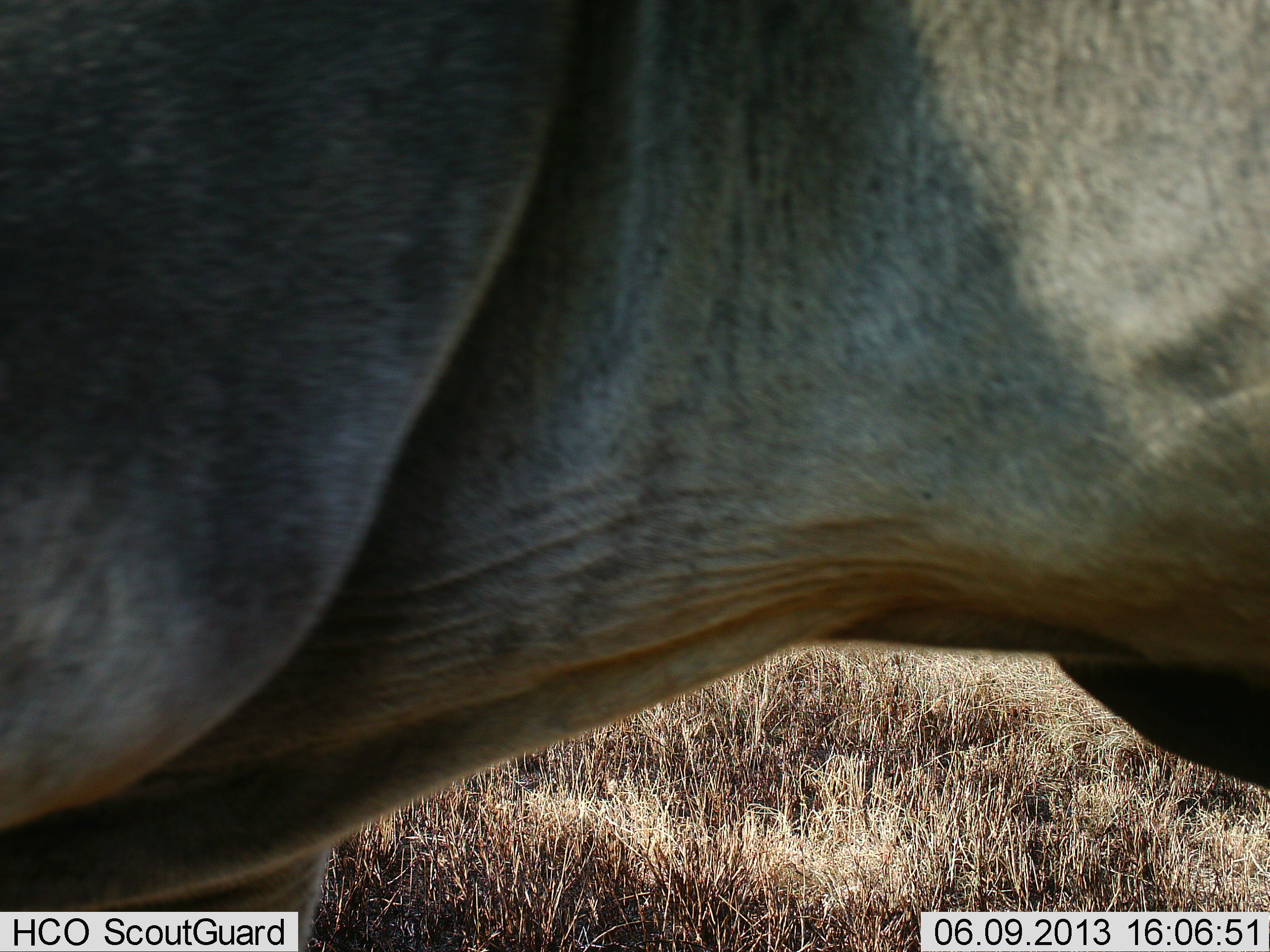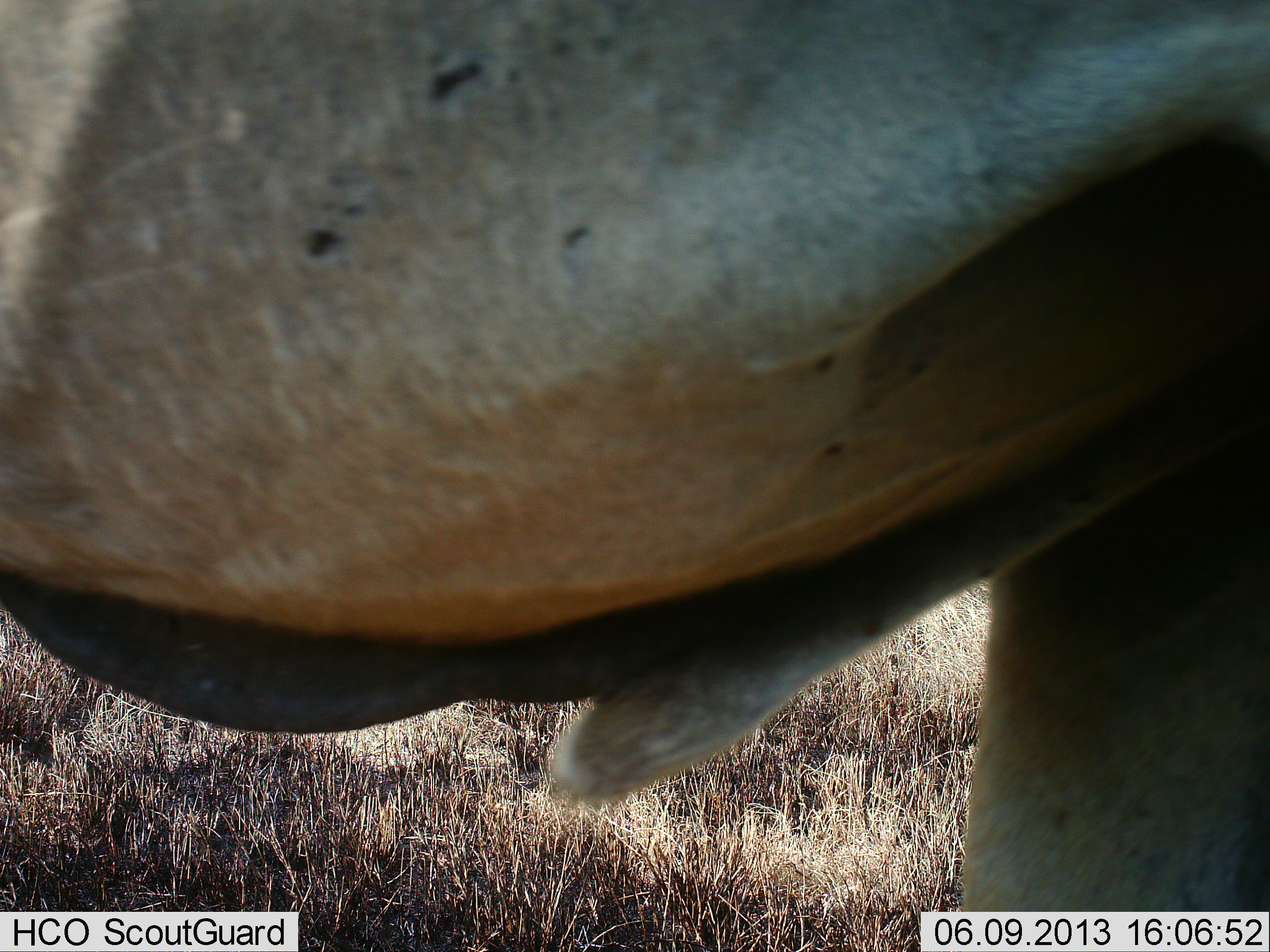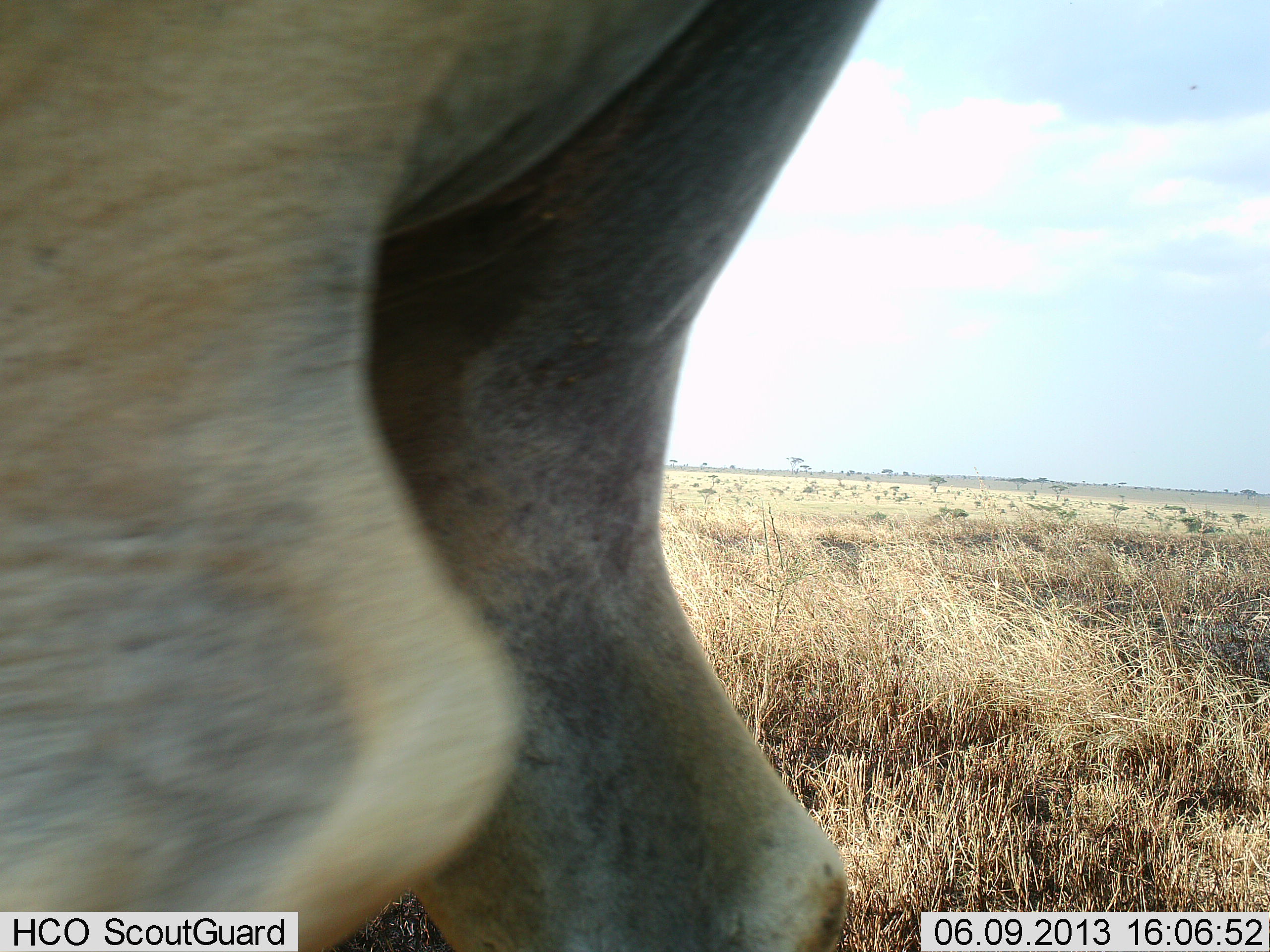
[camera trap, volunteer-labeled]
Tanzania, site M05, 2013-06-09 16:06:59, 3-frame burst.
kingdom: Animalia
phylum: Chordata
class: Mammalia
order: Artiodactyla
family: Bovidae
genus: Tragelaphus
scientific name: Tragelaphus oryx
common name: eland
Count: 1.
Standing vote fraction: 8%.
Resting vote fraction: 0%.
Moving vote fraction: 100%.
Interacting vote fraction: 0%.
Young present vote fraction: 0%.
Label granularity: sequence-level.